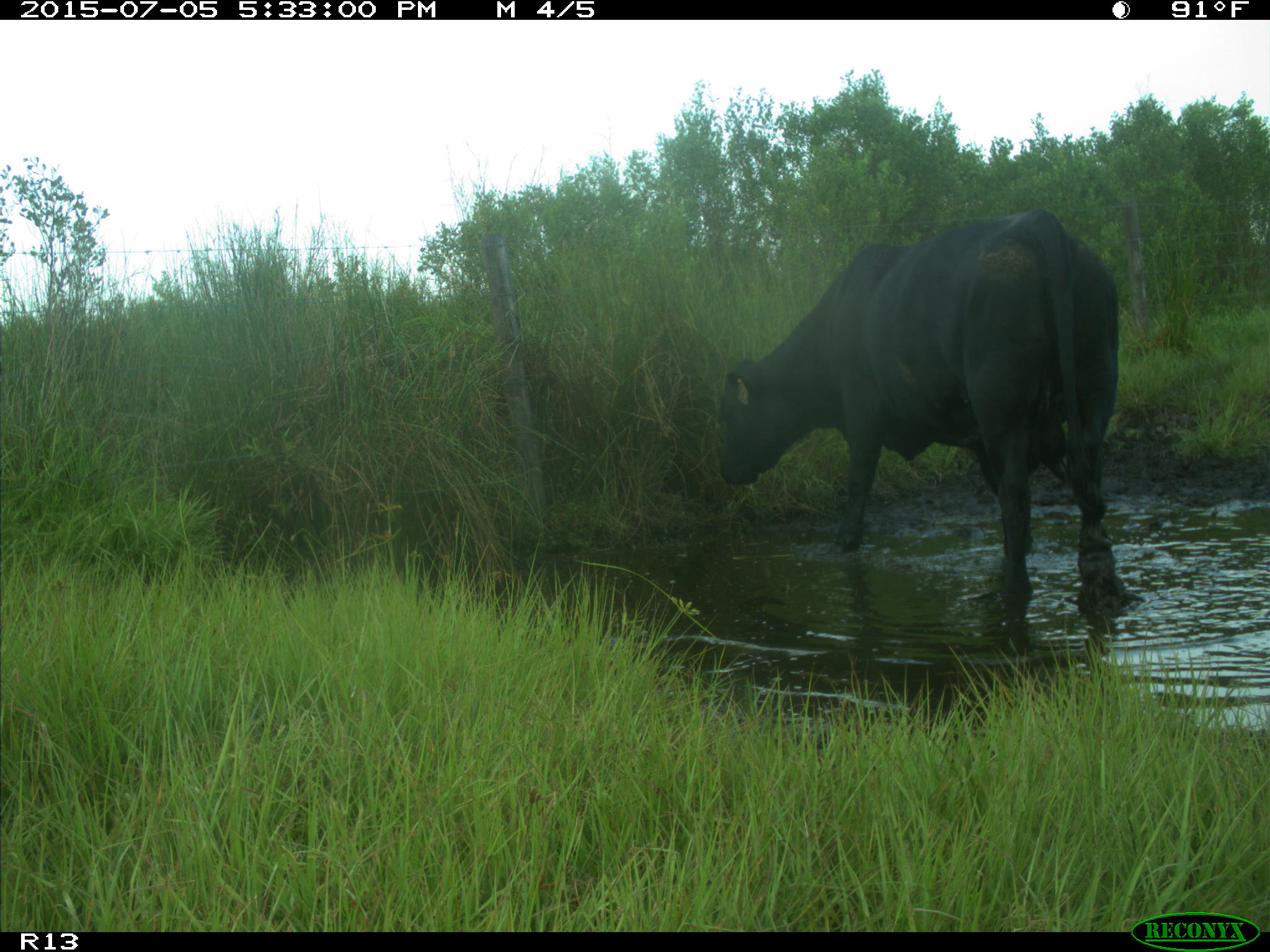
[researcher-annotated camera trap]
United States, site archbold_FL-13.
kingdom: Animalia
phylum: Chordata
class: Mammalia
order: Artiodactyla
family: Bovidae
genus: Bos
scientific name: Bos taurus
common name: domestic cow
Bos taurus (domestic cow).